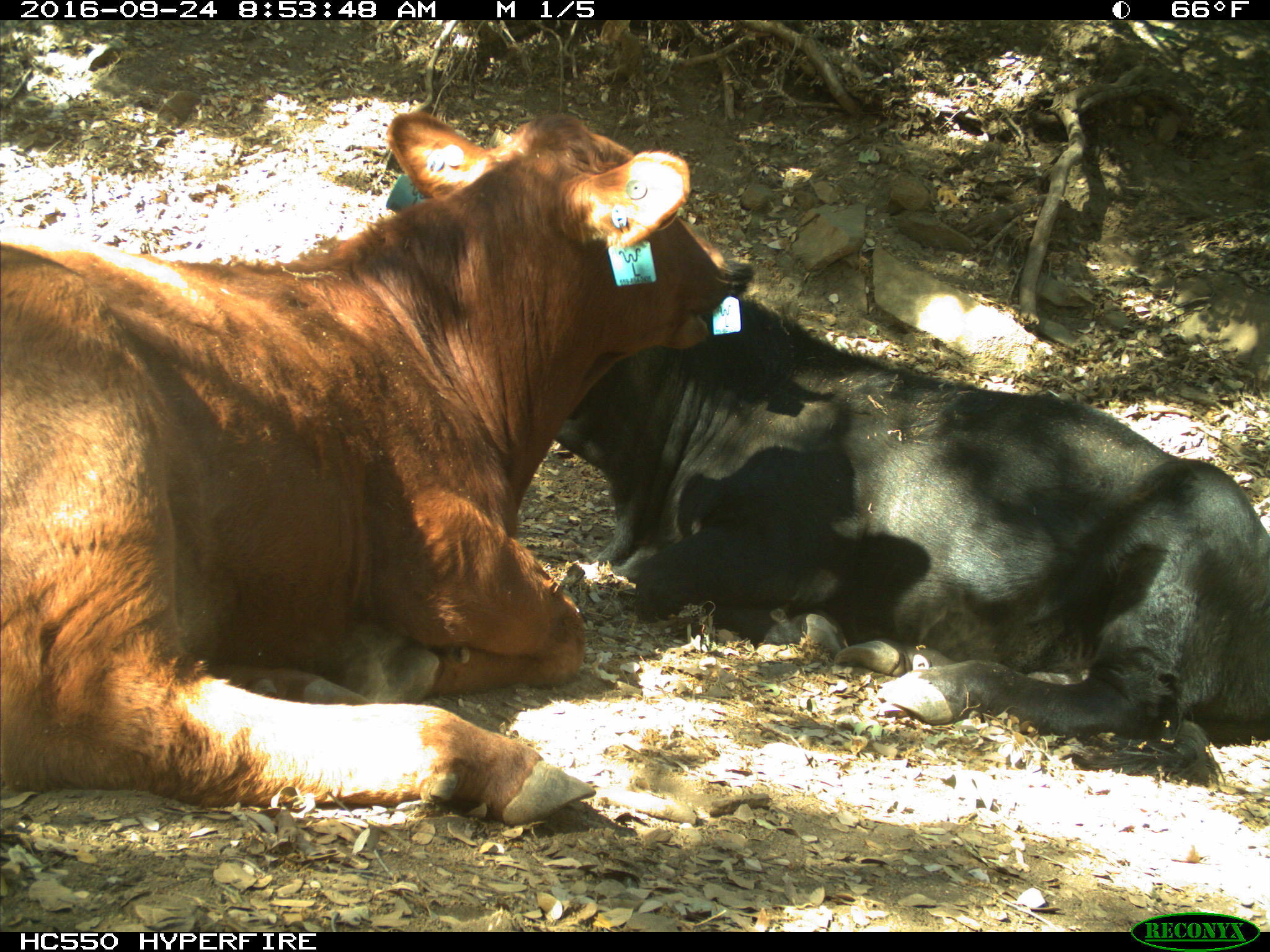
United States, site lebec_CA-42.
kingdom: Animalia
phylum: Chordata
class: Mammalia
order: Artiodactyla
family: Bovidae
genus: Bos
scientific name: Bos taurus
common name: domestic cow